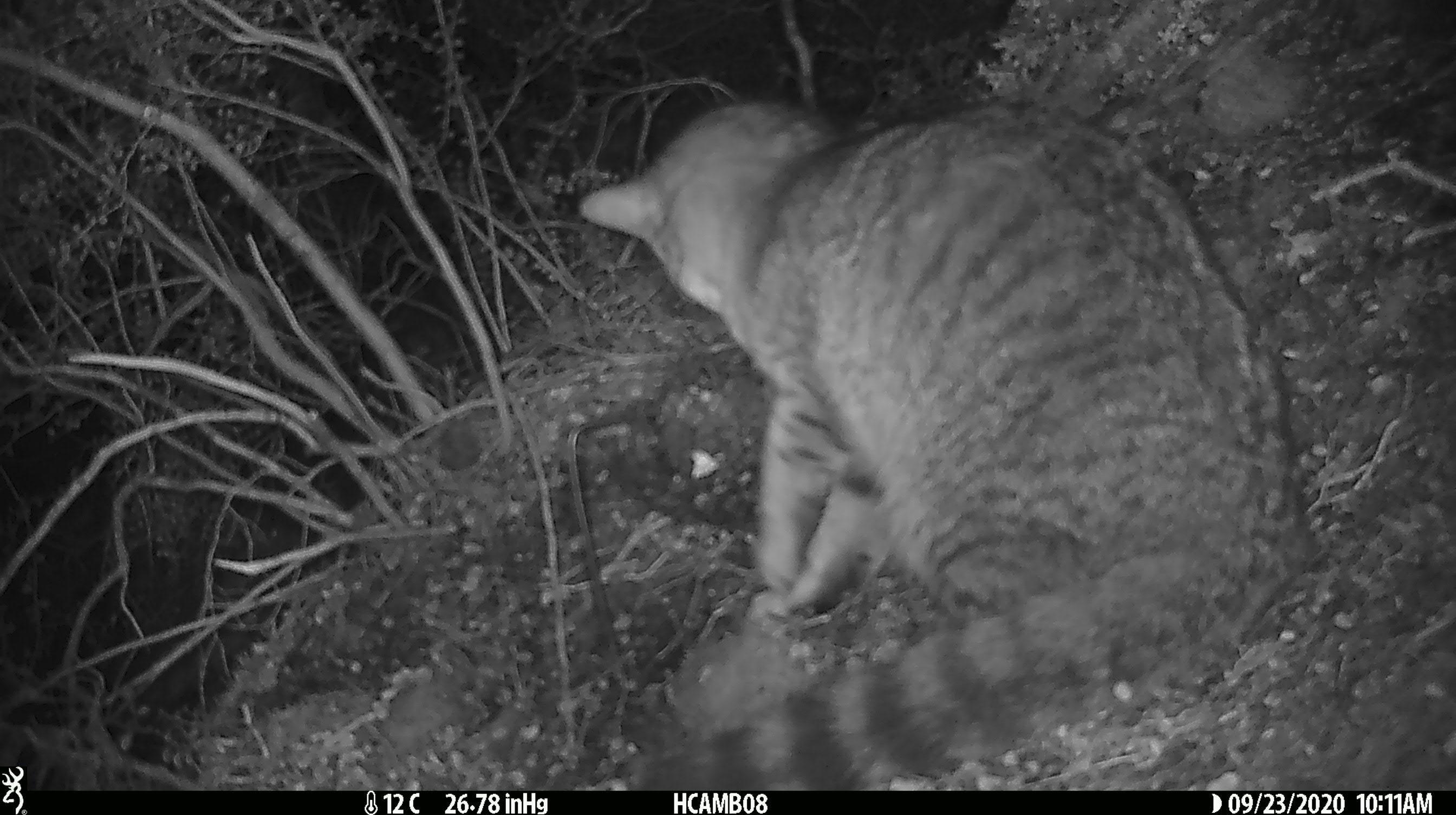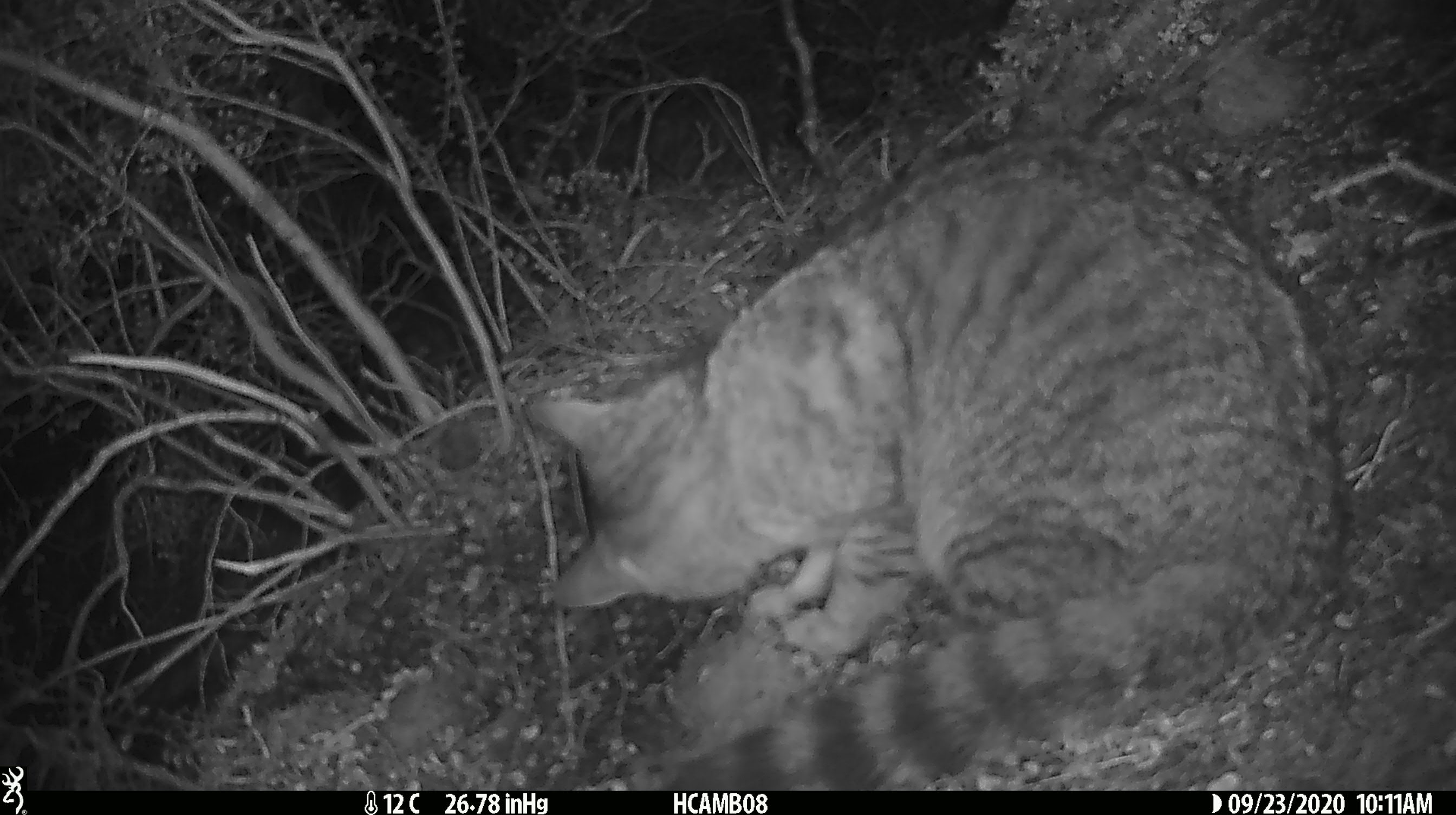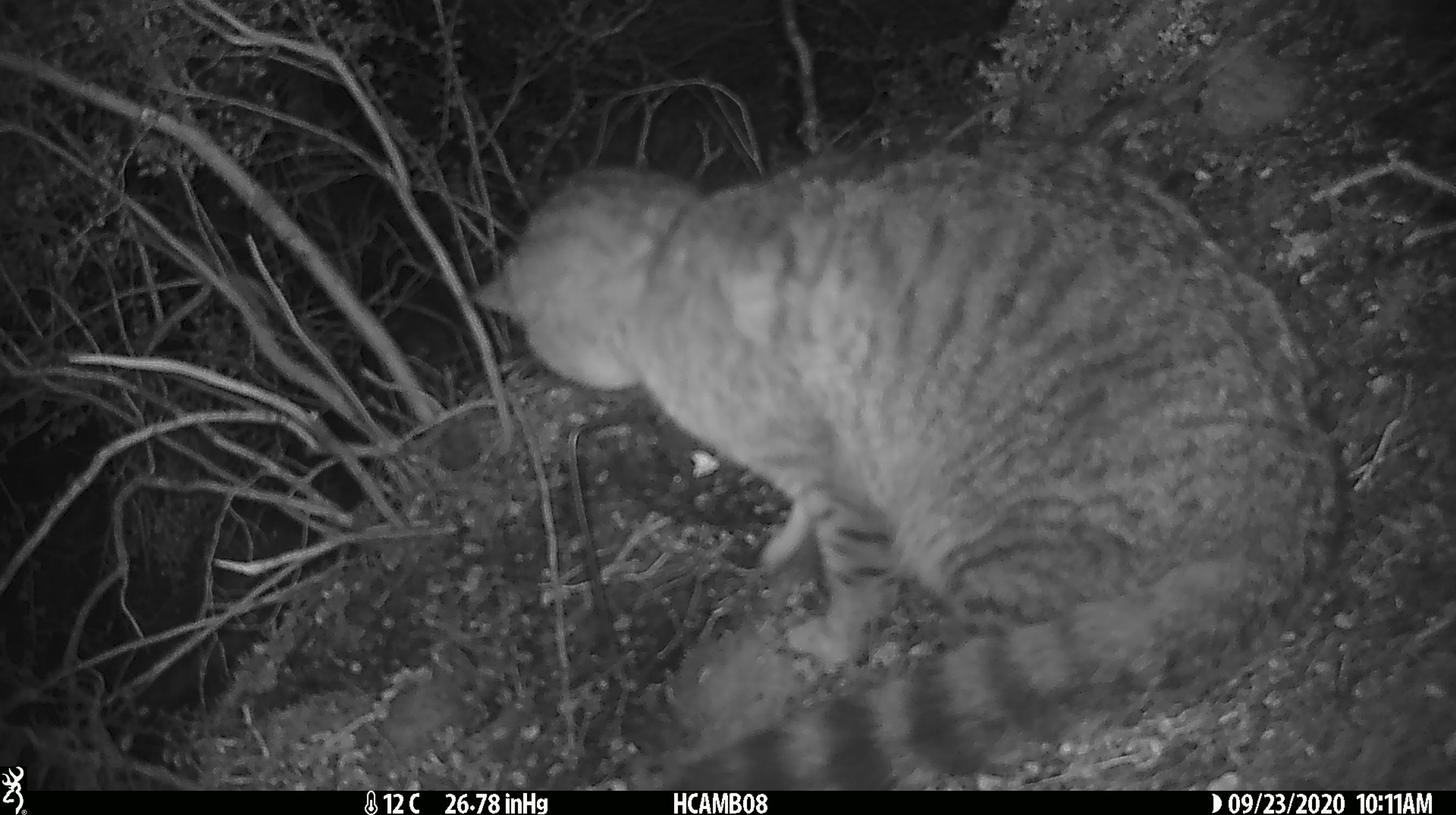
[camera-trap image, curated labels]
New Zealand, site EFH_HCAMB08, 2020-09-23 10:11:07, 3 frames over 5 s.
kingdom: Animalia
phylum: Chordata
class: Mammalia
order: Carnivora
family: Felidae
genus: Felis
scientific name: Felis catus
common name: domestic cat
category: cat